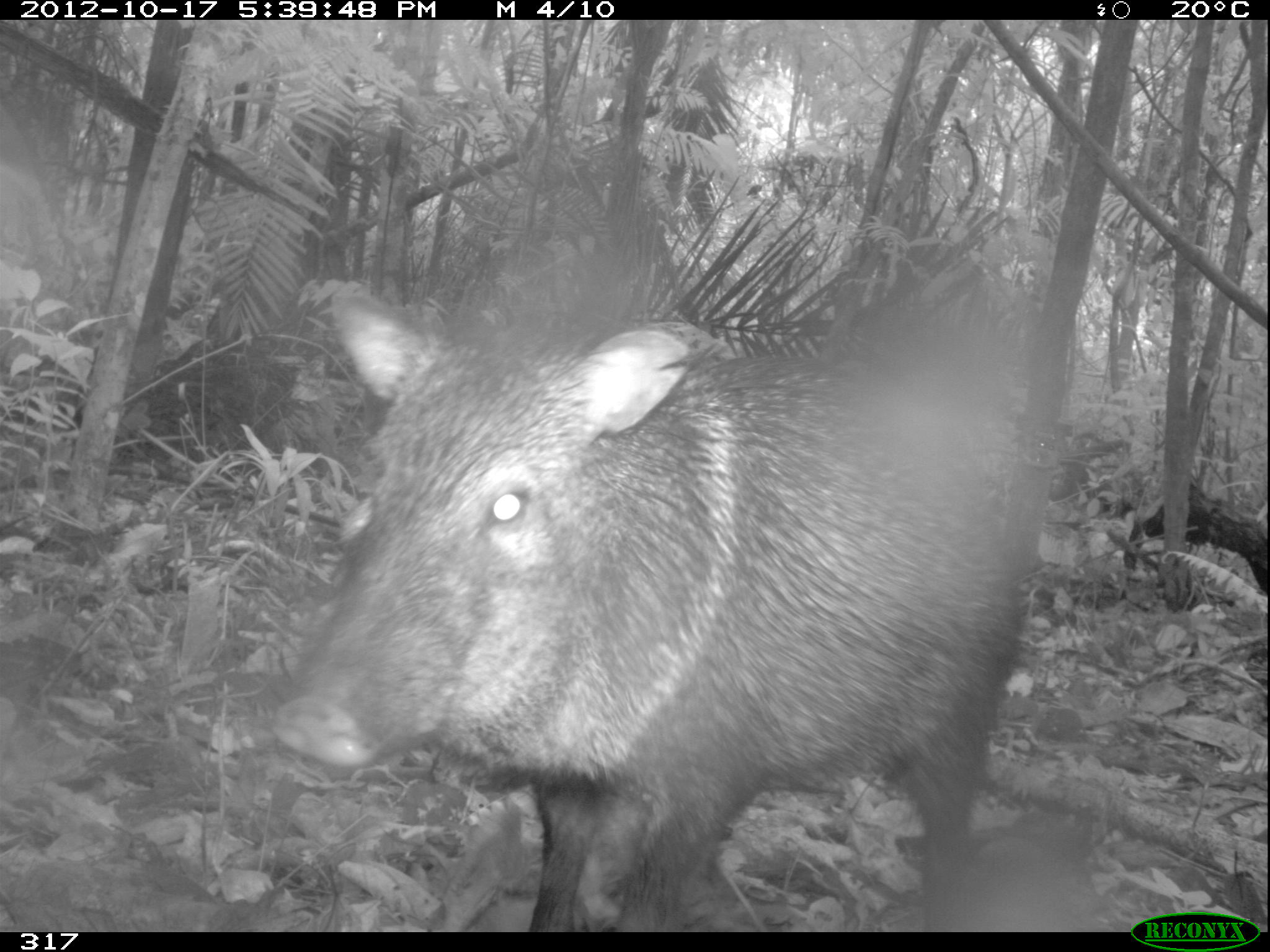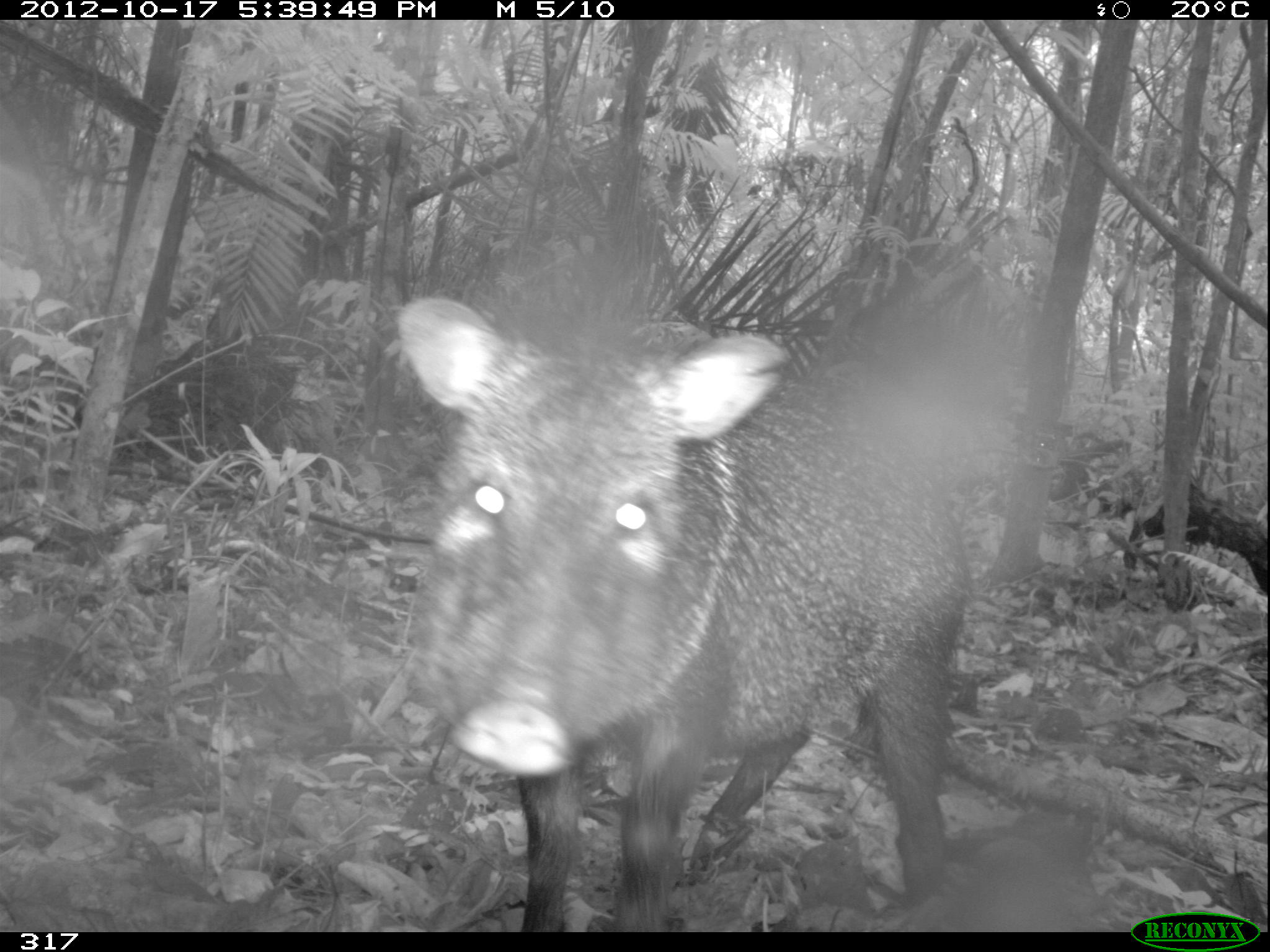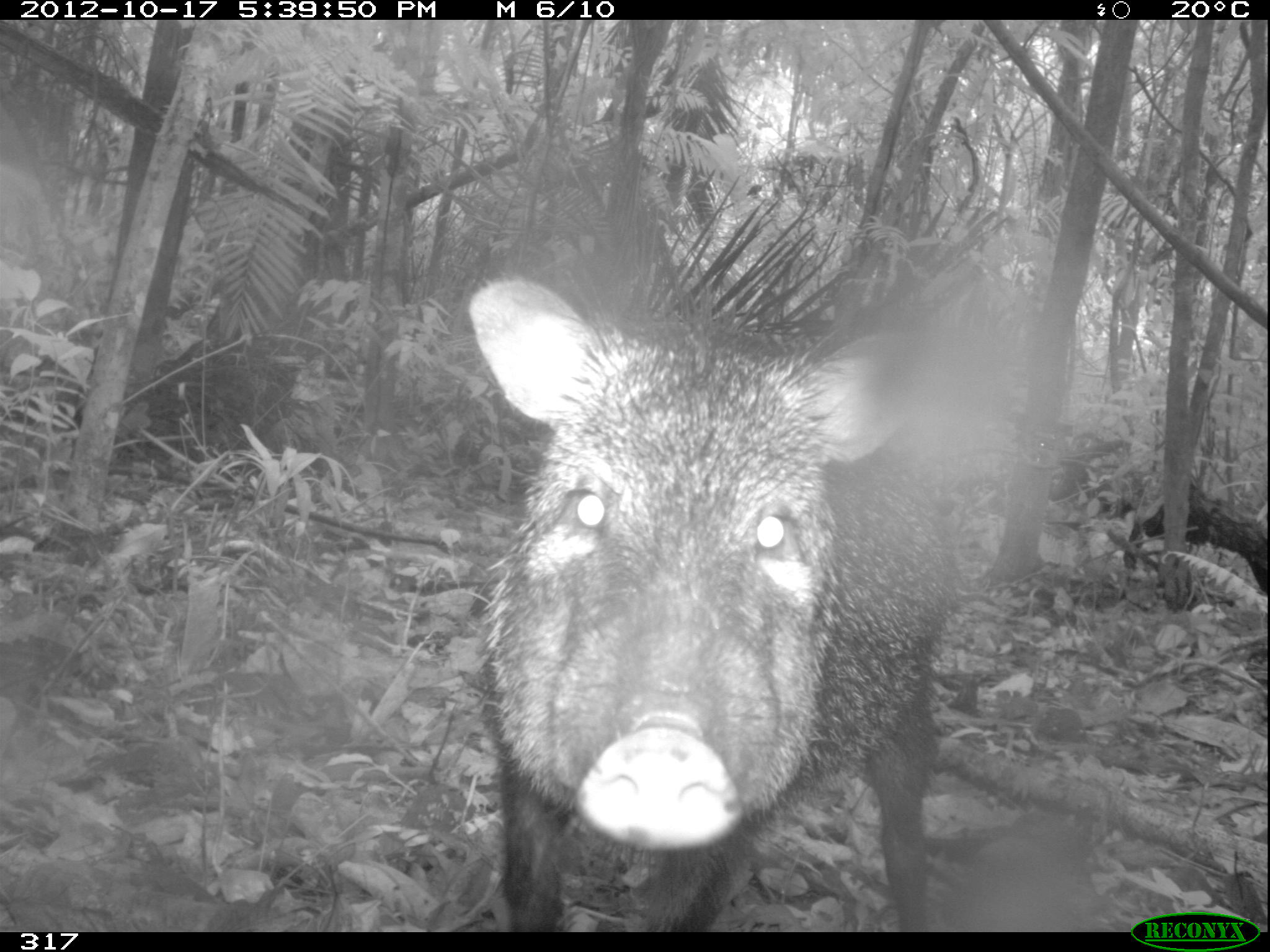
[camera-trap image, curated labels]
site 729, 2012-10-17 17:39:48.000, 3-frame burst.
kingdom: Animalia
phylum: Chordata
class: Mammalia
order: Artiodactyla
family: Tayassuidae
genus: Pecari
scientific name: Pecari tajacu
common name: collared peccary